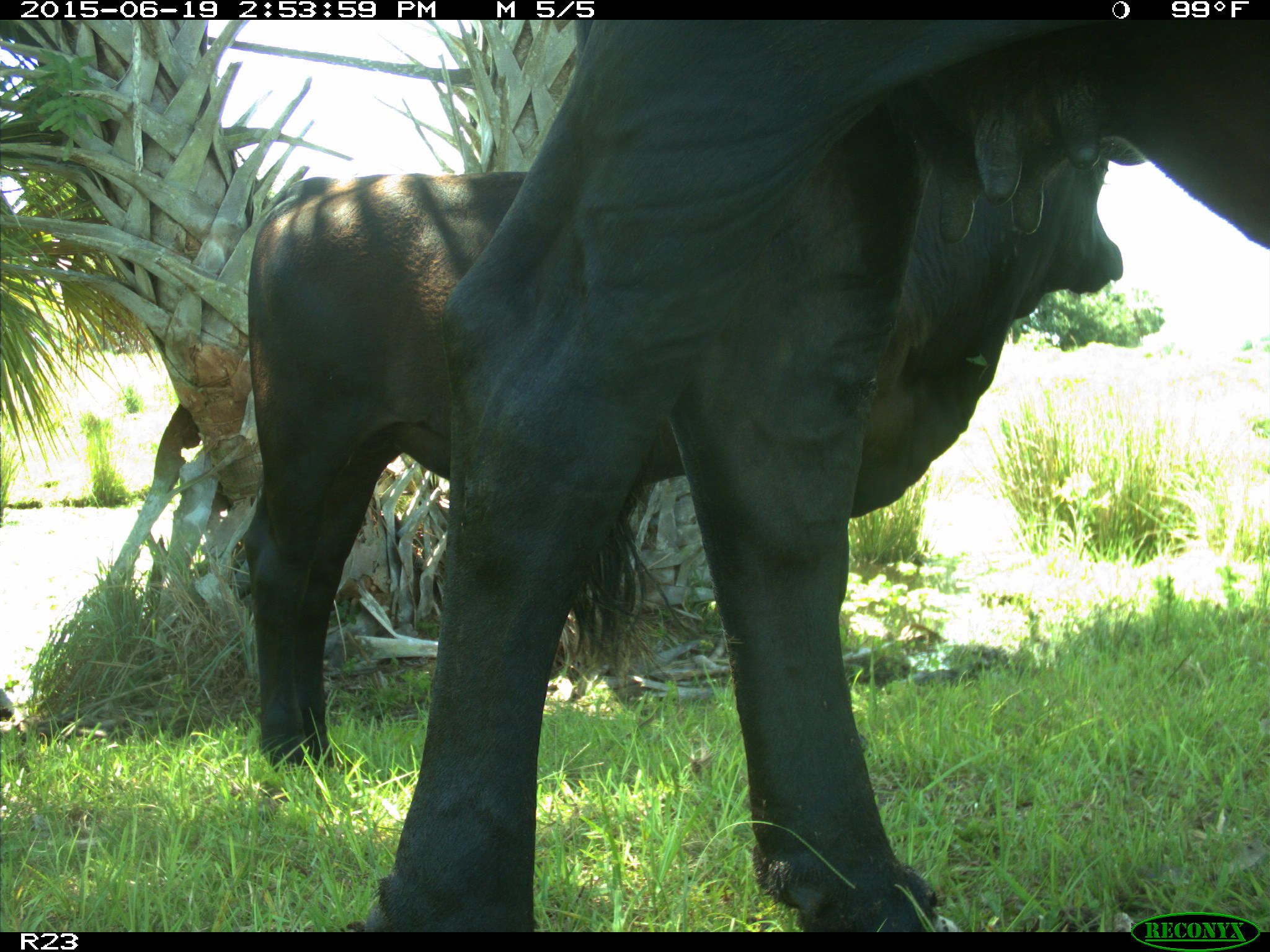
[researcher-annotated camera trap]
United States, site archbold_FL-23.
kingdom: Animalia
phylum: Chordata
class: Mammalia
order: Artiodactyla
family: Bovidae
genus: Bos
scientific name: Bos taurus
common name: domestic cow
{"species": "Bos taurus (domestic cow)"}